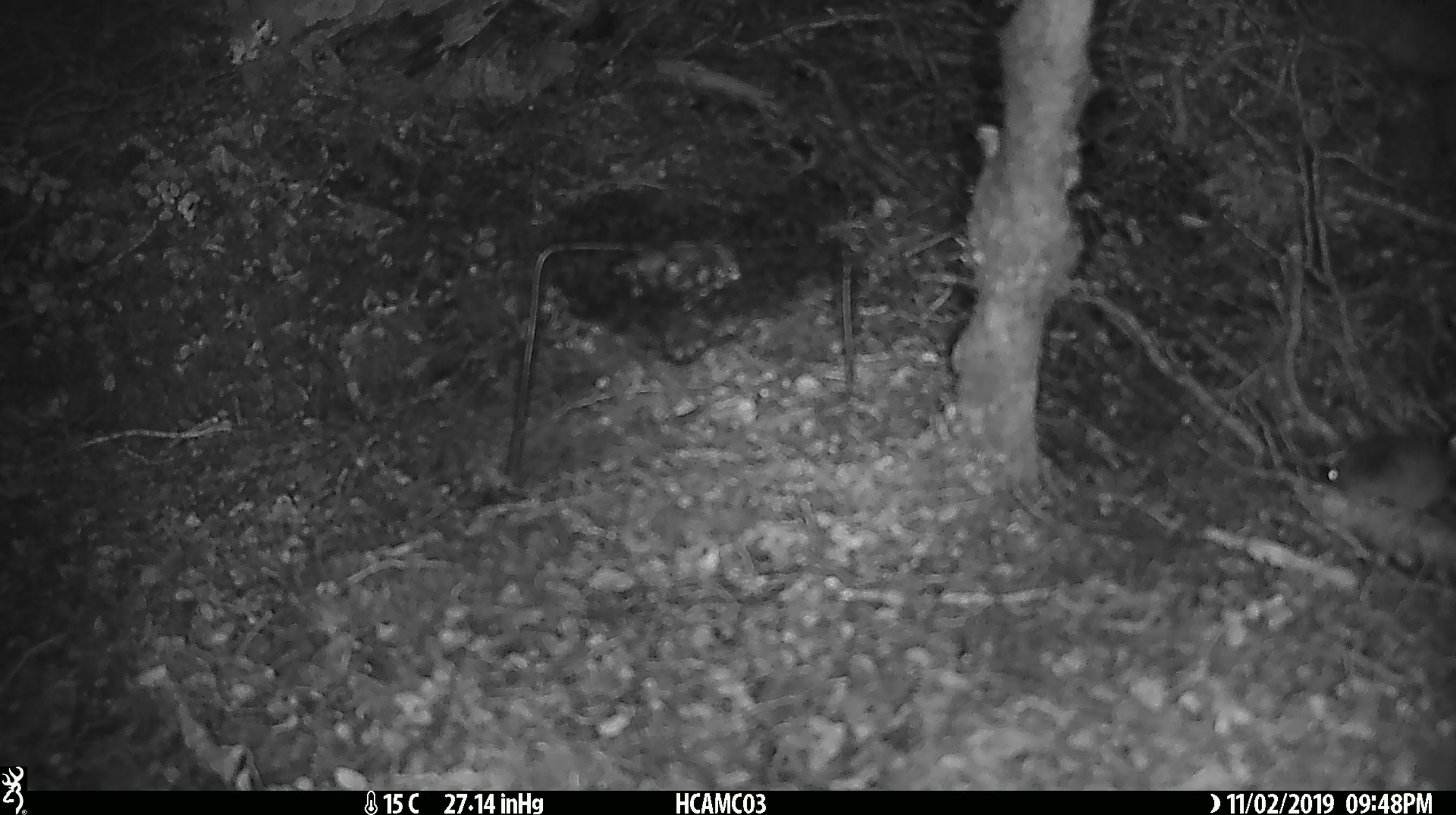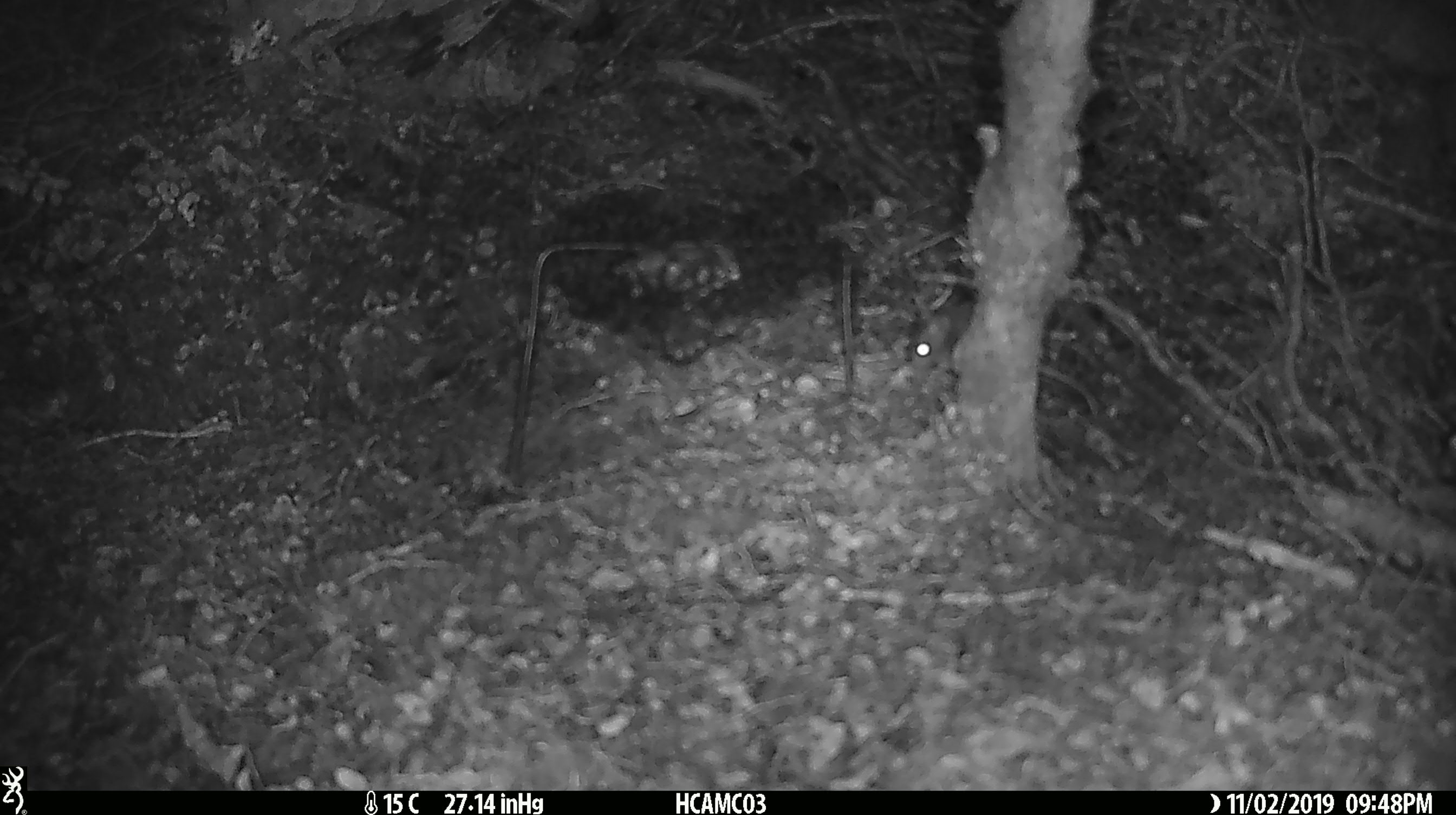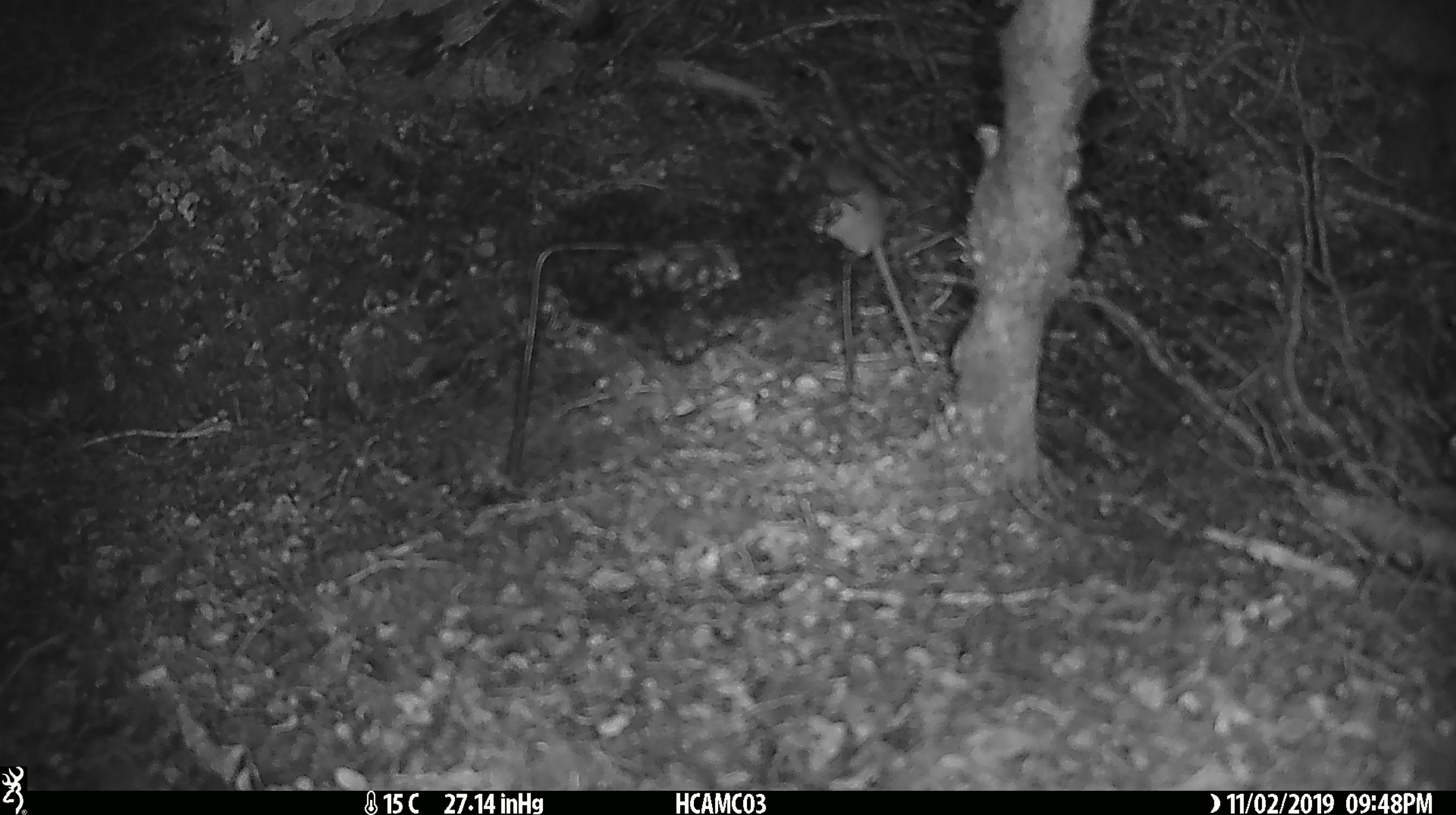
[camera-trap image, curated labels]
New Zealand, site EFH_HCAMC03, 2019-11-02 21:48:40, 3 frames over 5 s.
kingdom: Animalia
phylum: Chordata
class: Mammalia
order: Rodentia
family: Muridae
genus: Mus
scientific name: Mus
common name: mouse